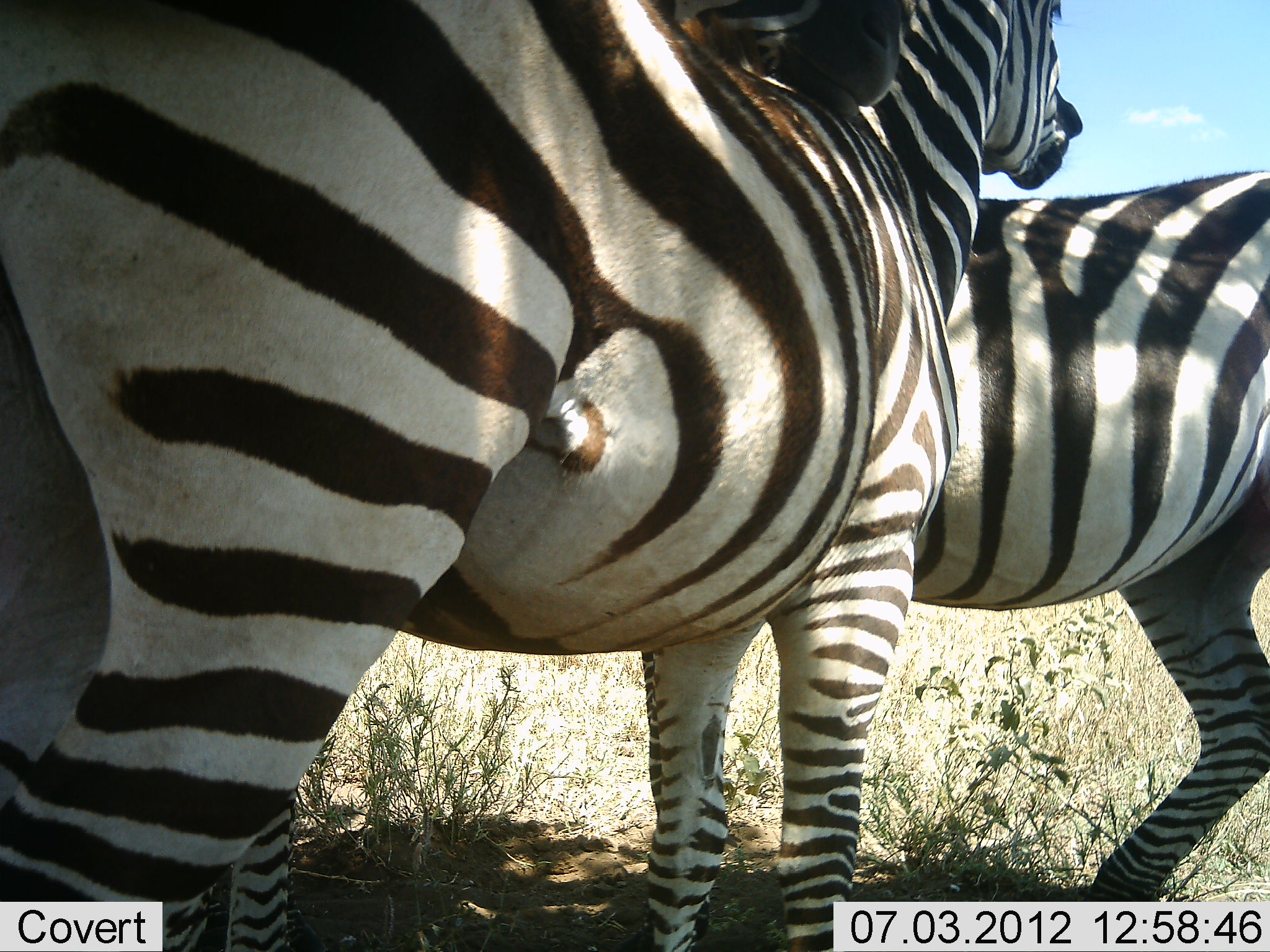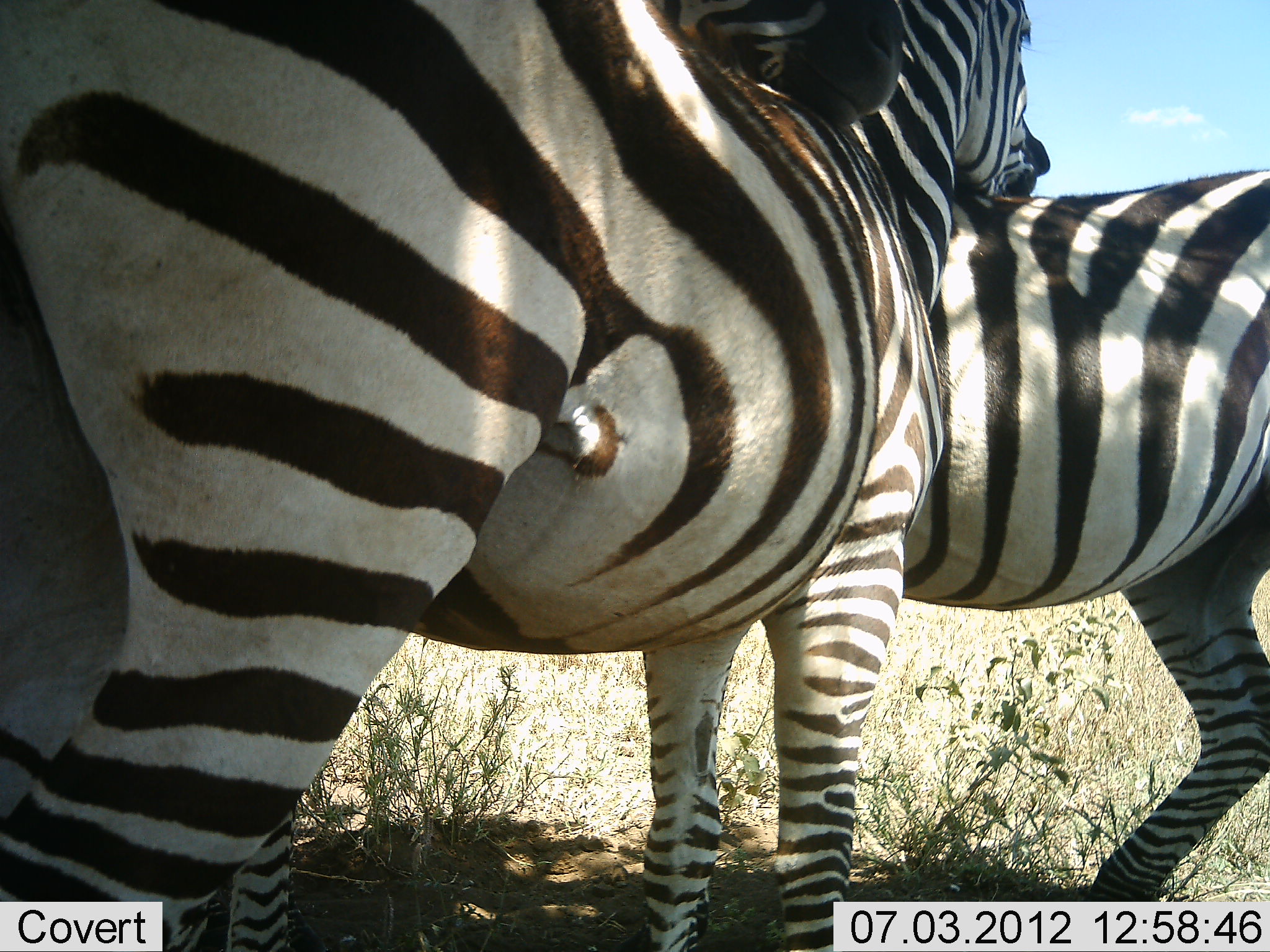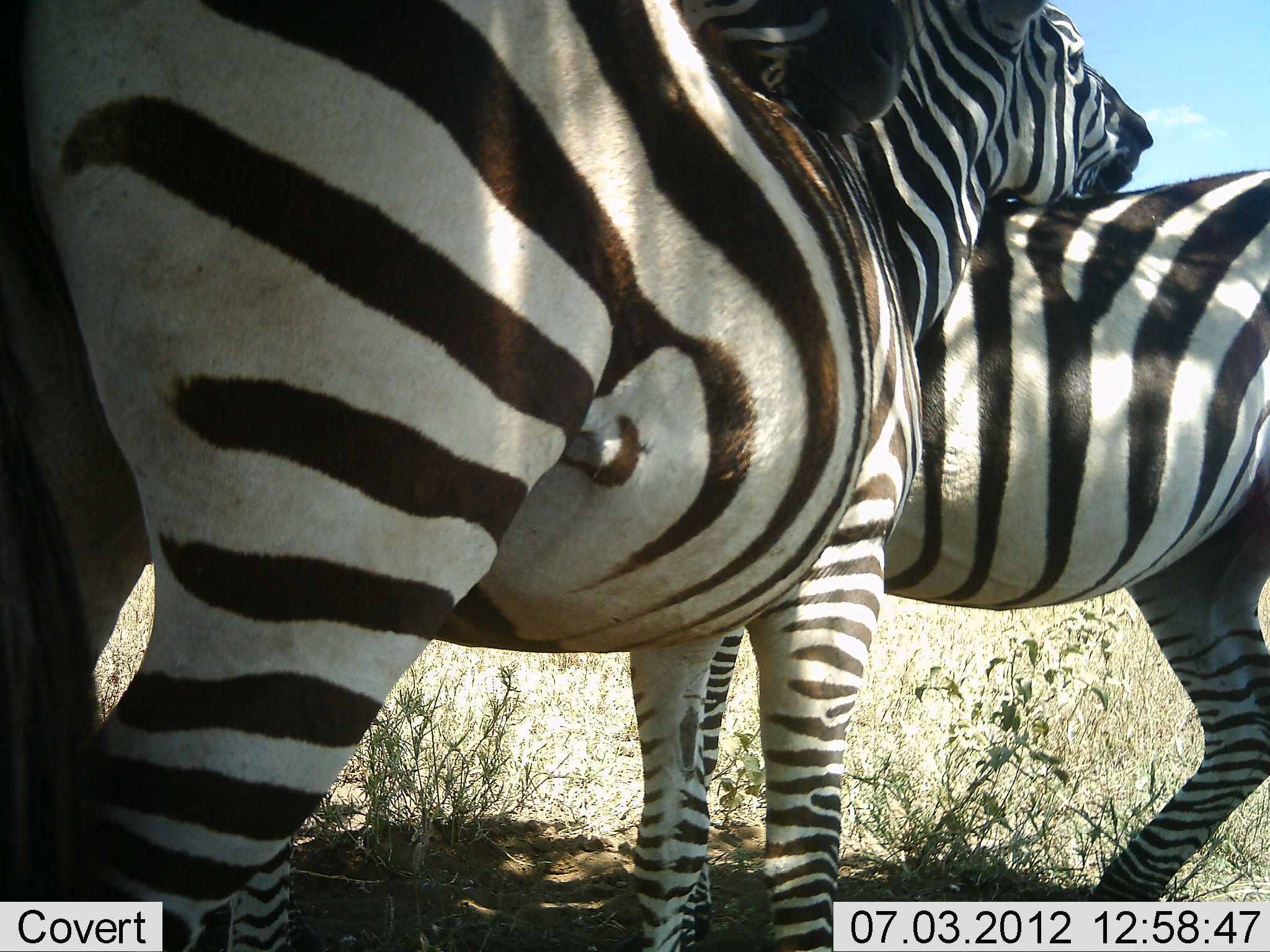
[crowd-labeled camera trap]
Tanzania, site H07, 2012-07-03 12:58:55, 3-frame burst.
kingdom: Animalia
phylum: Chordata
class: Mammalia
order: Perissodactyla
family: Equidae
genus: Equus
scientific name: Equus quagga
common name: plains zebra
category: zebra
Zebra (plains zebra) (Equus quagga), count 2. Behavior (volunteer vote fractions): standing 70%, resting 10%, moving 0%, interacting 70%. Young present (vote fraction): 0%. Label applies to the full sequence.